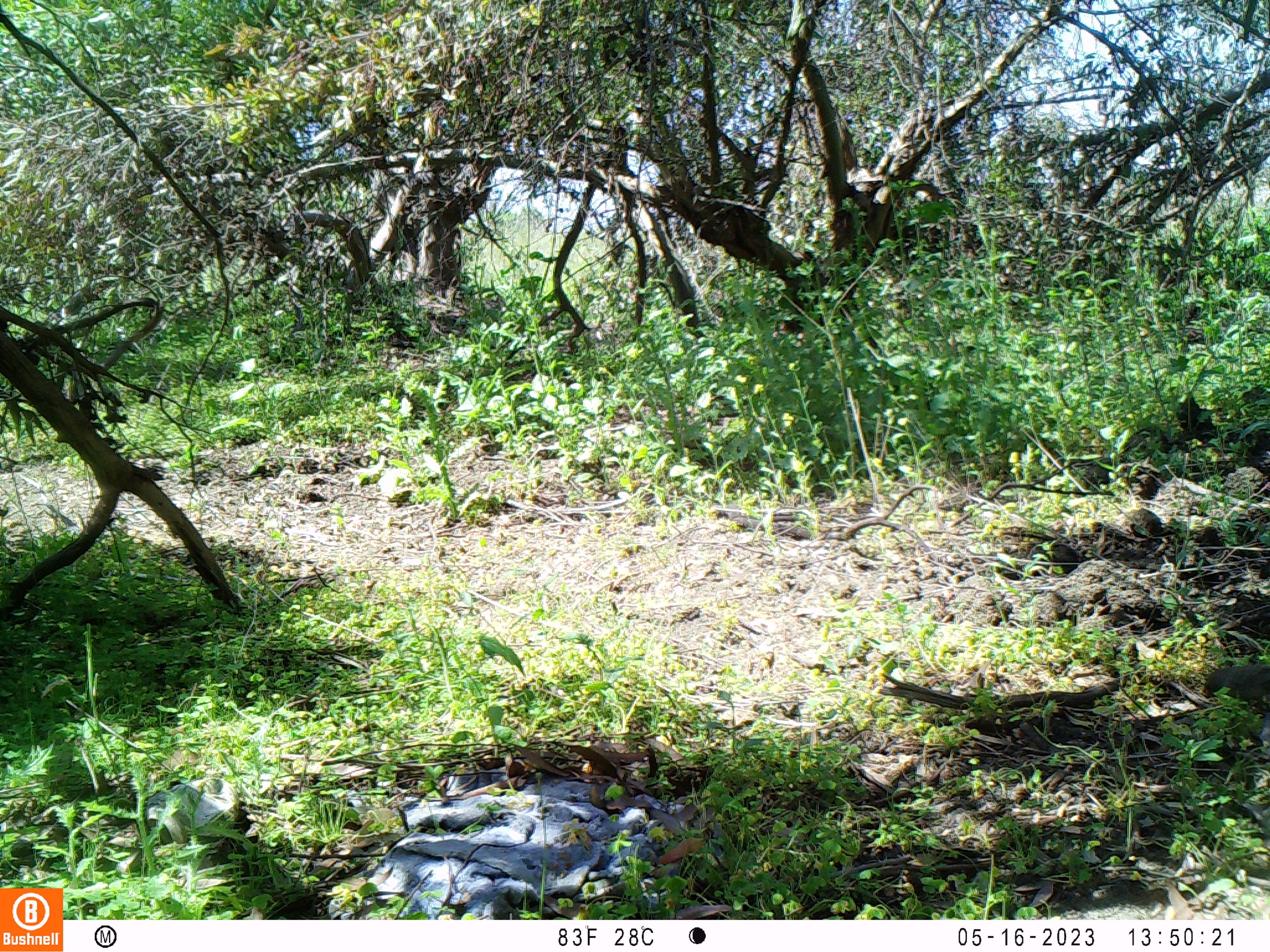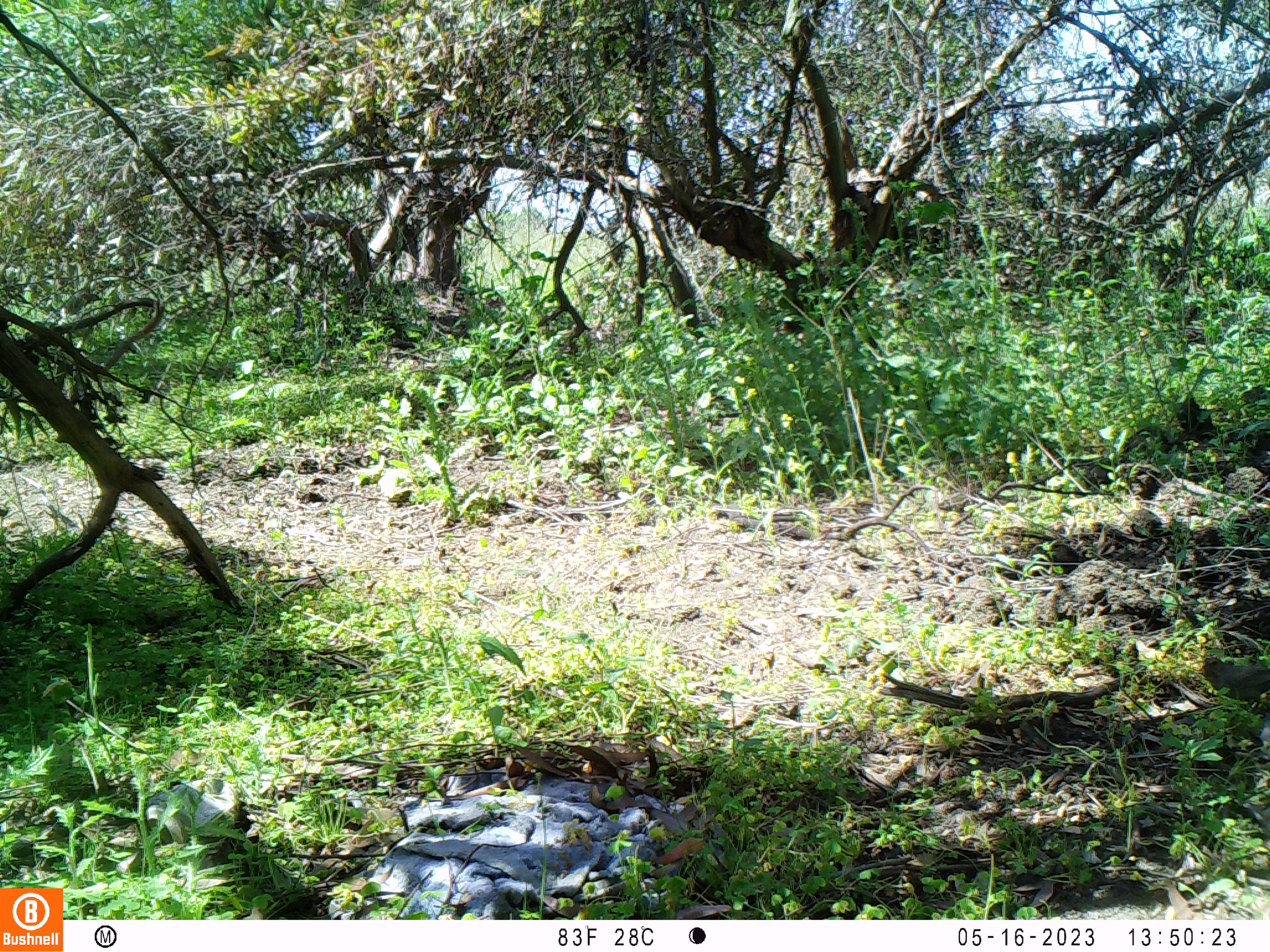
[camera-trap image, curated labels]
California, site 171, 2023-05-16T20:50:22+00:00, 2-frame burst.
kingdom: Animalia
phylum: Chordata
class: Aves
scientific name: Aves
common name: bird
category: unknown bird